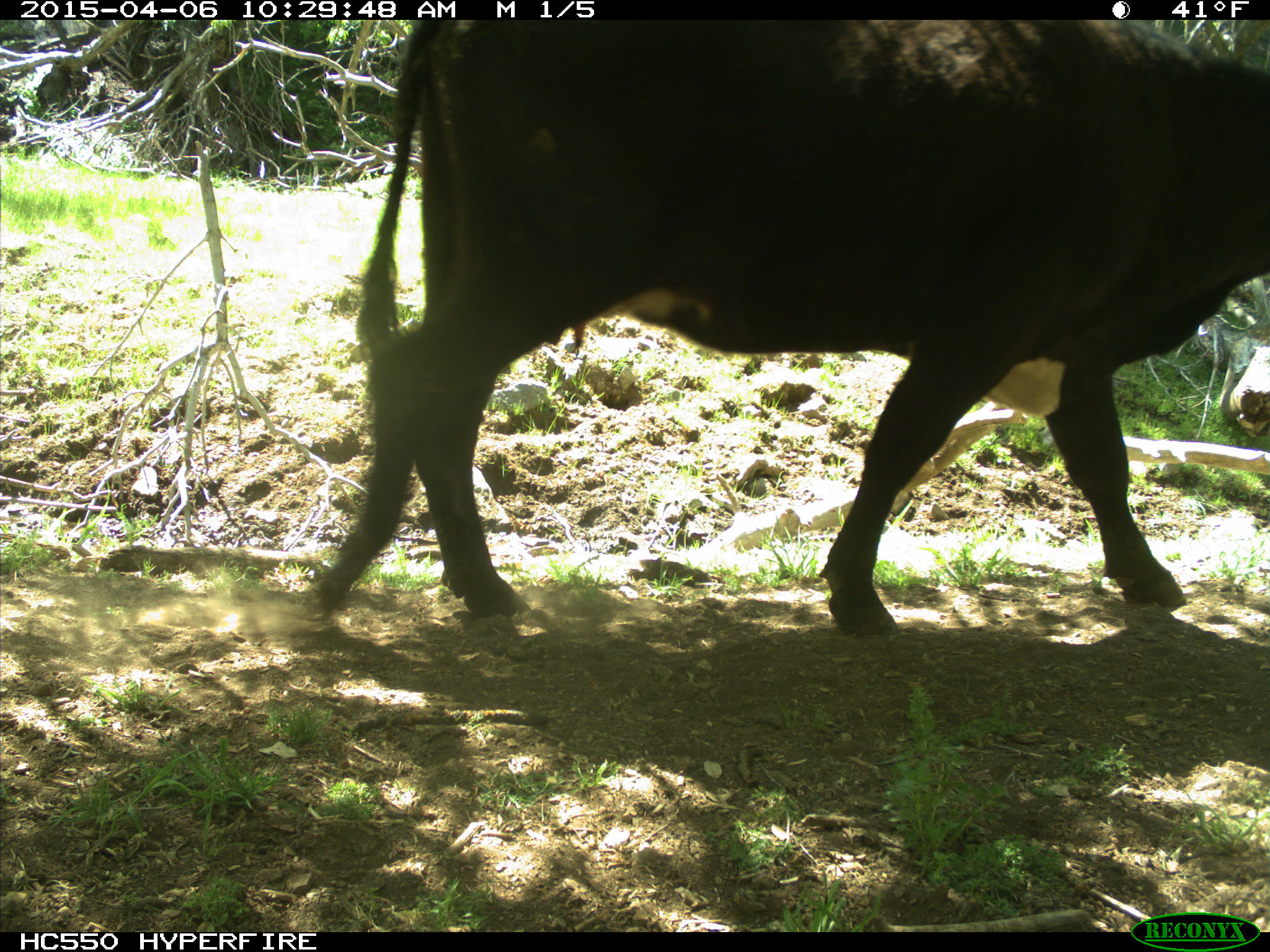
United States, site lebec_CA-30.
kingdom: Animalia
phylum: Chordata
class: Mammalia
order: Artiodactyla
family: Bovidae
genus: Bos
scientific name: Bos taurus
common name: domestic cow